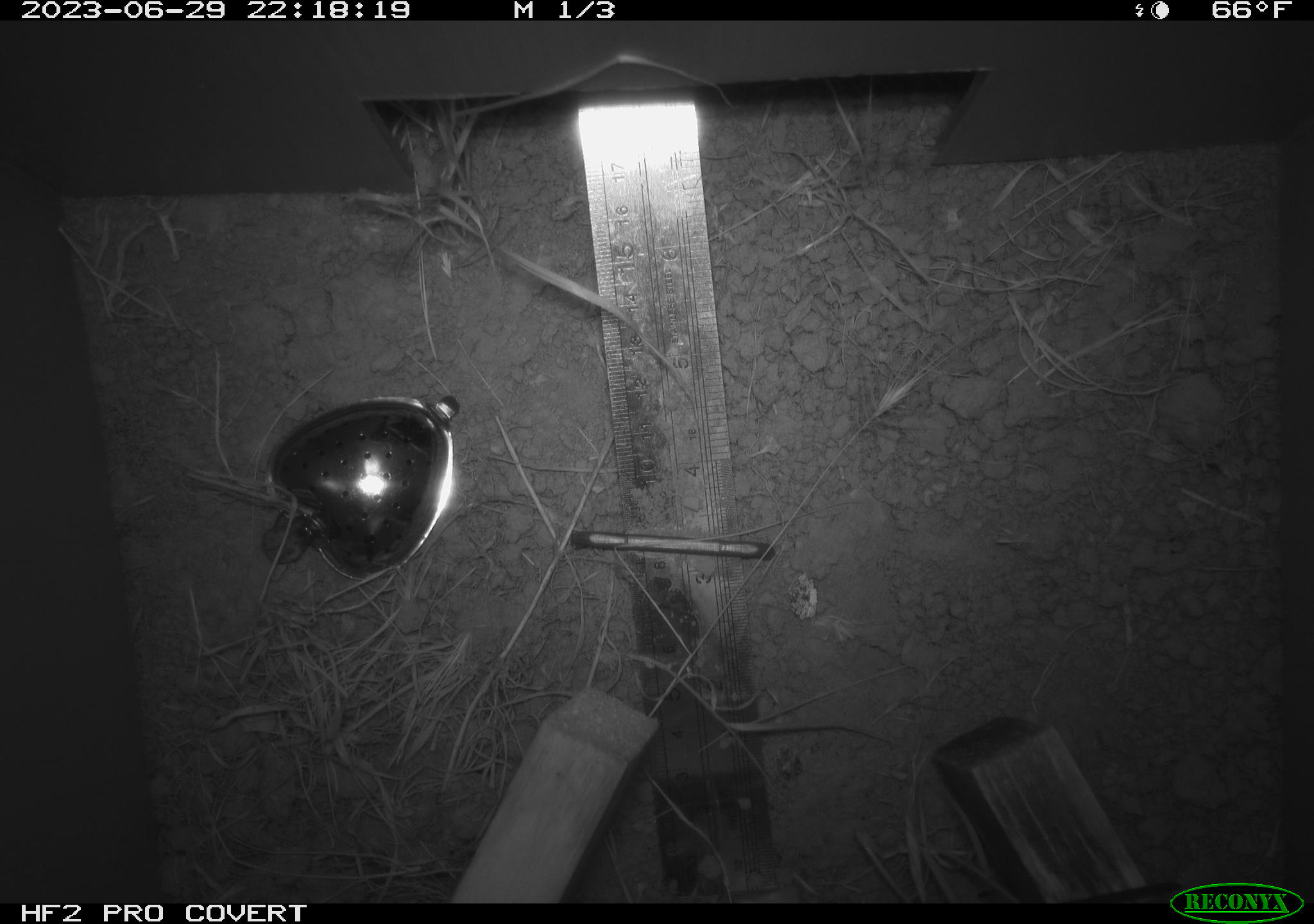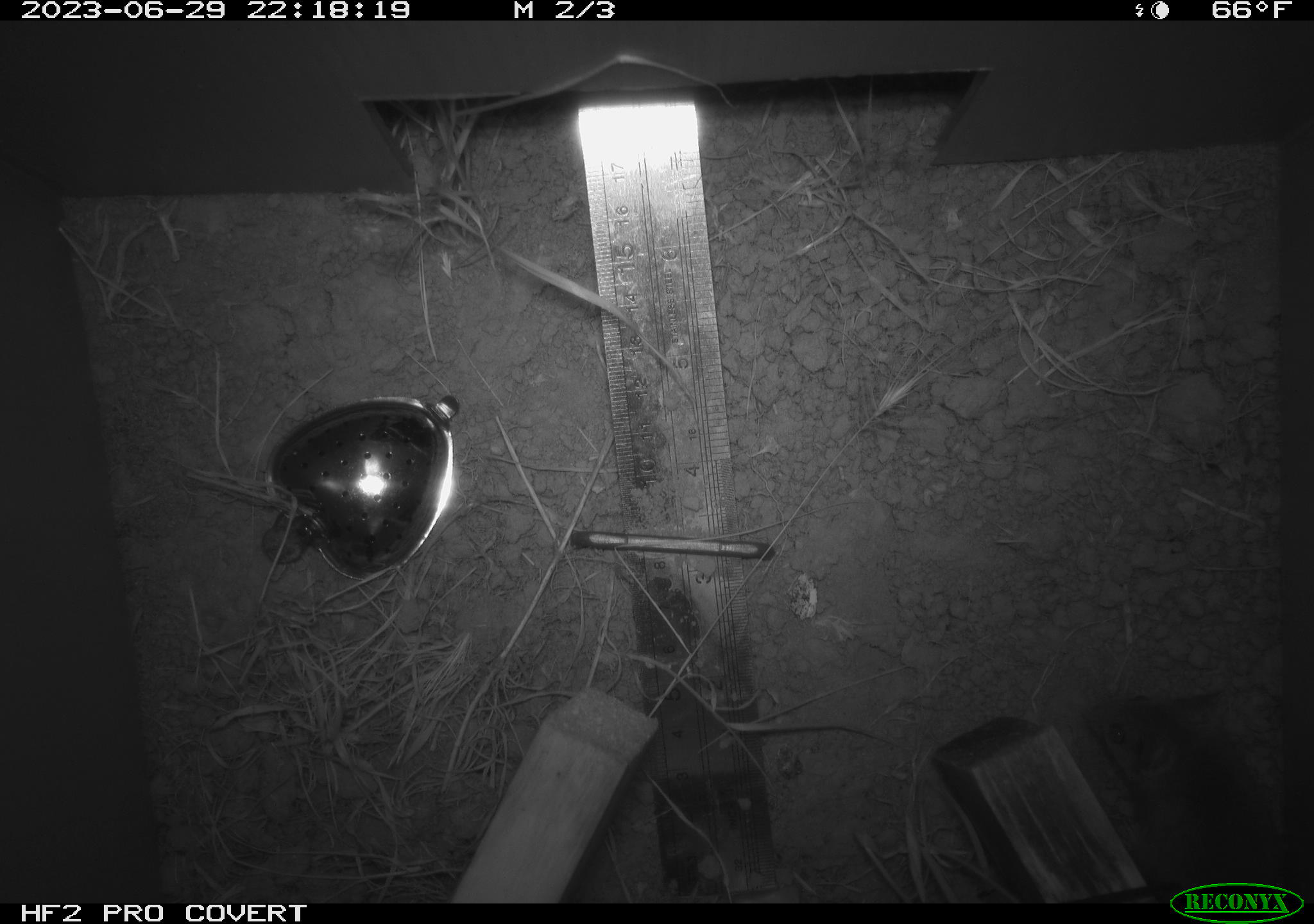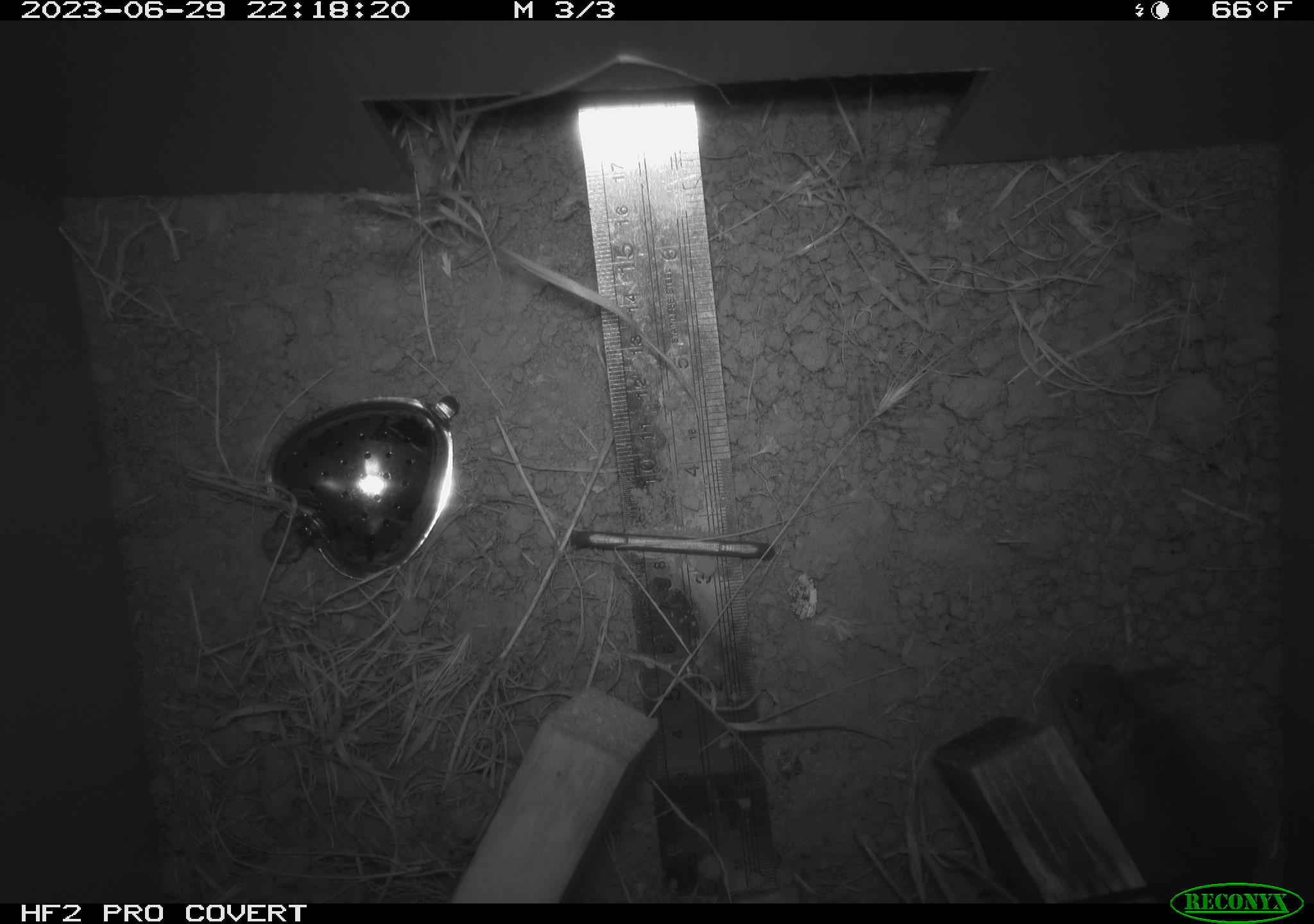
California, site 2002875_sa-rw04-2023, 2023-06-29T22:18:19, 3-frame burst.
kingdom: Animalia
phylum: Chordata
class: Mammalia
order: Rodentia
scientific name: Rodentia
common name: mouse species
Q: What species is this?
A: Mouse species (Rodentia).